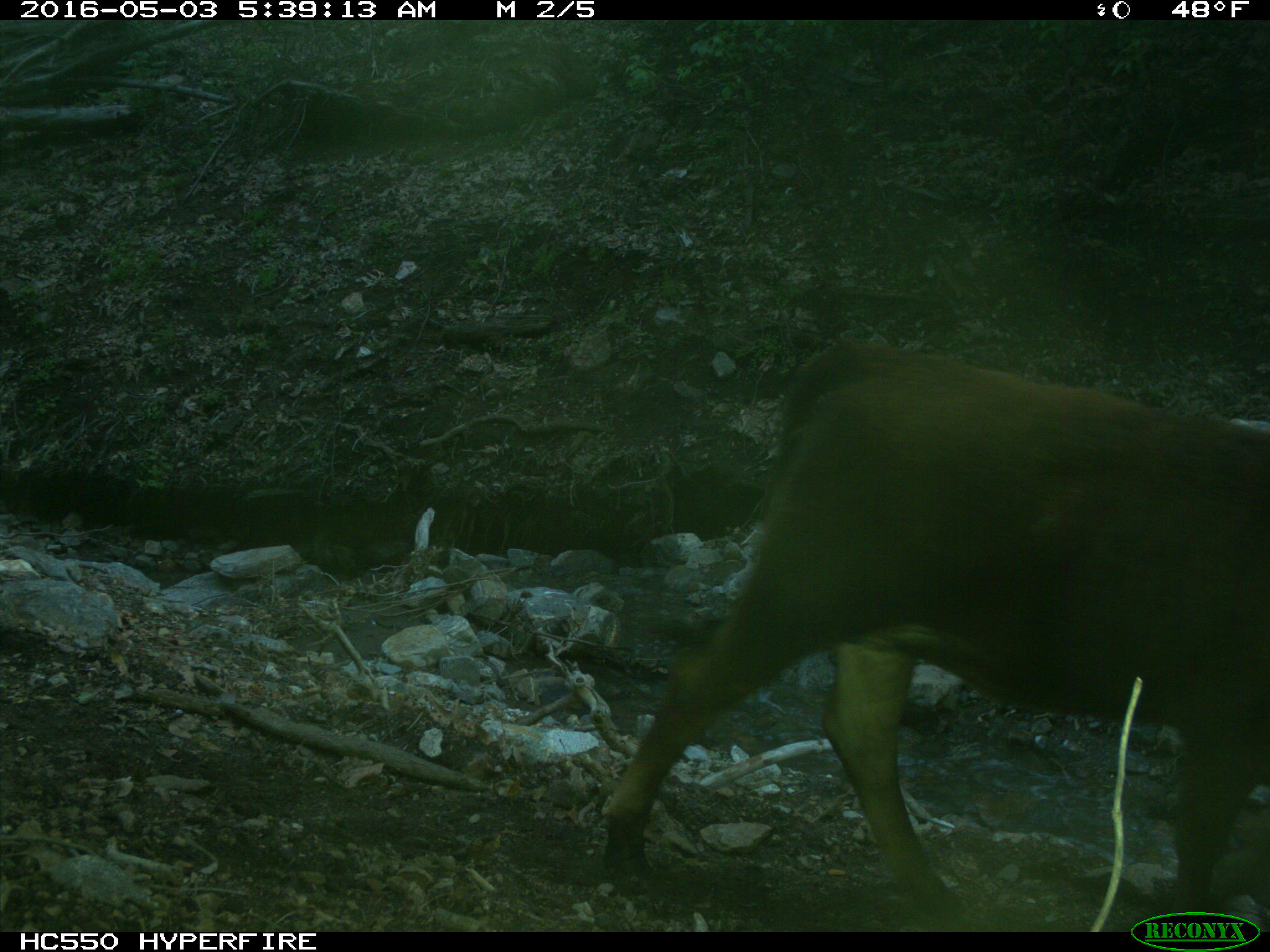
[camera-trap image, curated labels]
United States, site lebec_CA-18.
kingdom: Animalia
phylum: Chordata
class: Mammalia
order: Artiodactyla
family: Bovidae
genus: Bos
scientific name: Bos taurus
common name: domestic cow